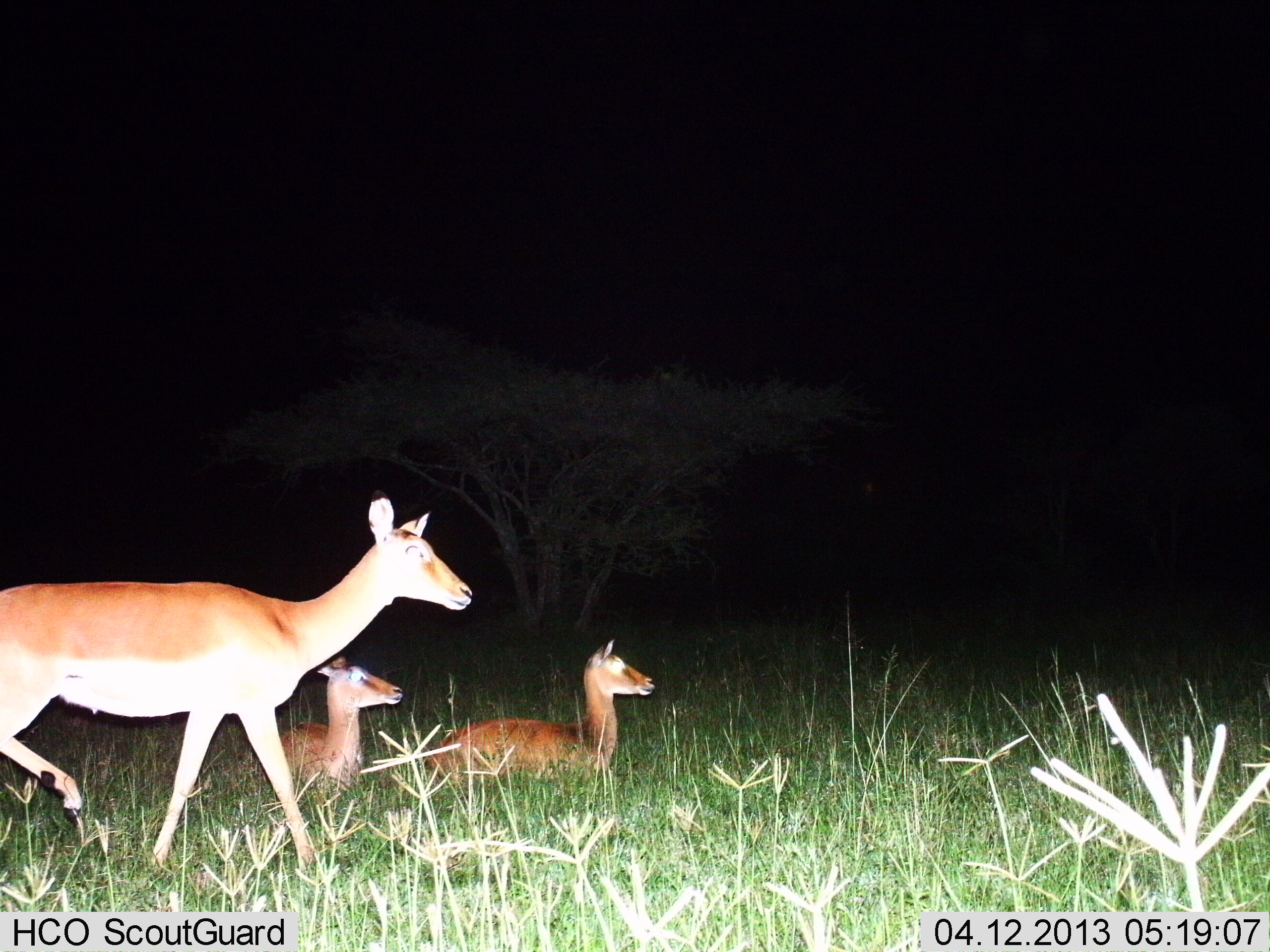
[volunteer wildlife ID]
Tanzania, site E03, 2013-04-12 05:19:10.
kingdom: Animalia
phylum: Chordata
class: Mammalia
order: Artiodactyla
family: Bovidae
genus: Aepyceros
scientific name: Aepyceros melampus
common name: impala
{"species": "impala (Aepyceros melampus)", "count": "3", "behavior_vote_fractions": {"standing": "60%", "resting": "90%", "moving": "50%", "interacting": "0%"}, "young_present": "20%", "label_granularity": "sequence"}